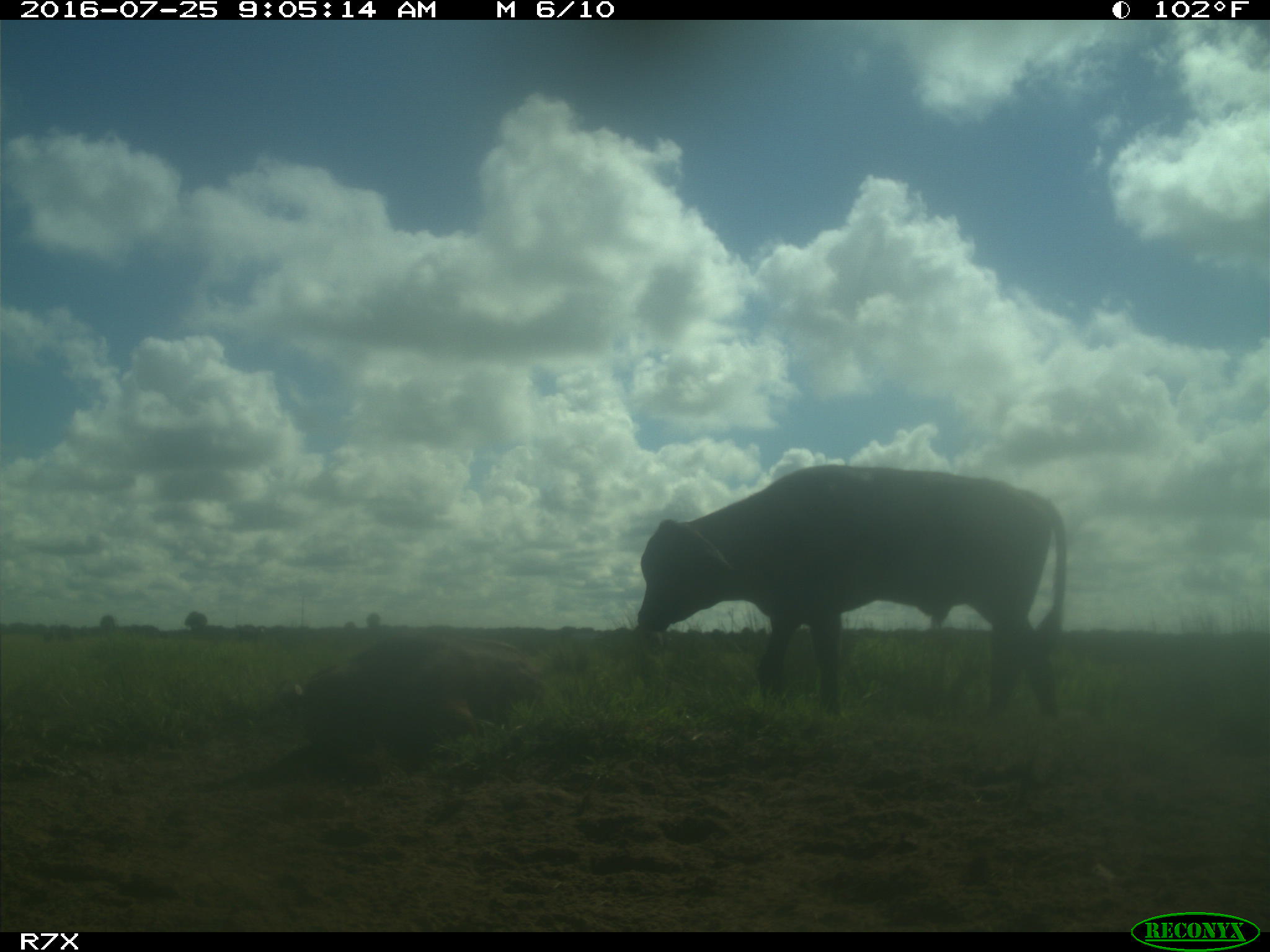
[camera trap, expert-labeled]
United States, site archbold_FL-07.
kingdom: Animalia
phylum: Chordata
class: Mammalia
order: Artiodactyla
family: Bovidae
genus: Bos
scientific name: Bos taurus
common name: domestic cow